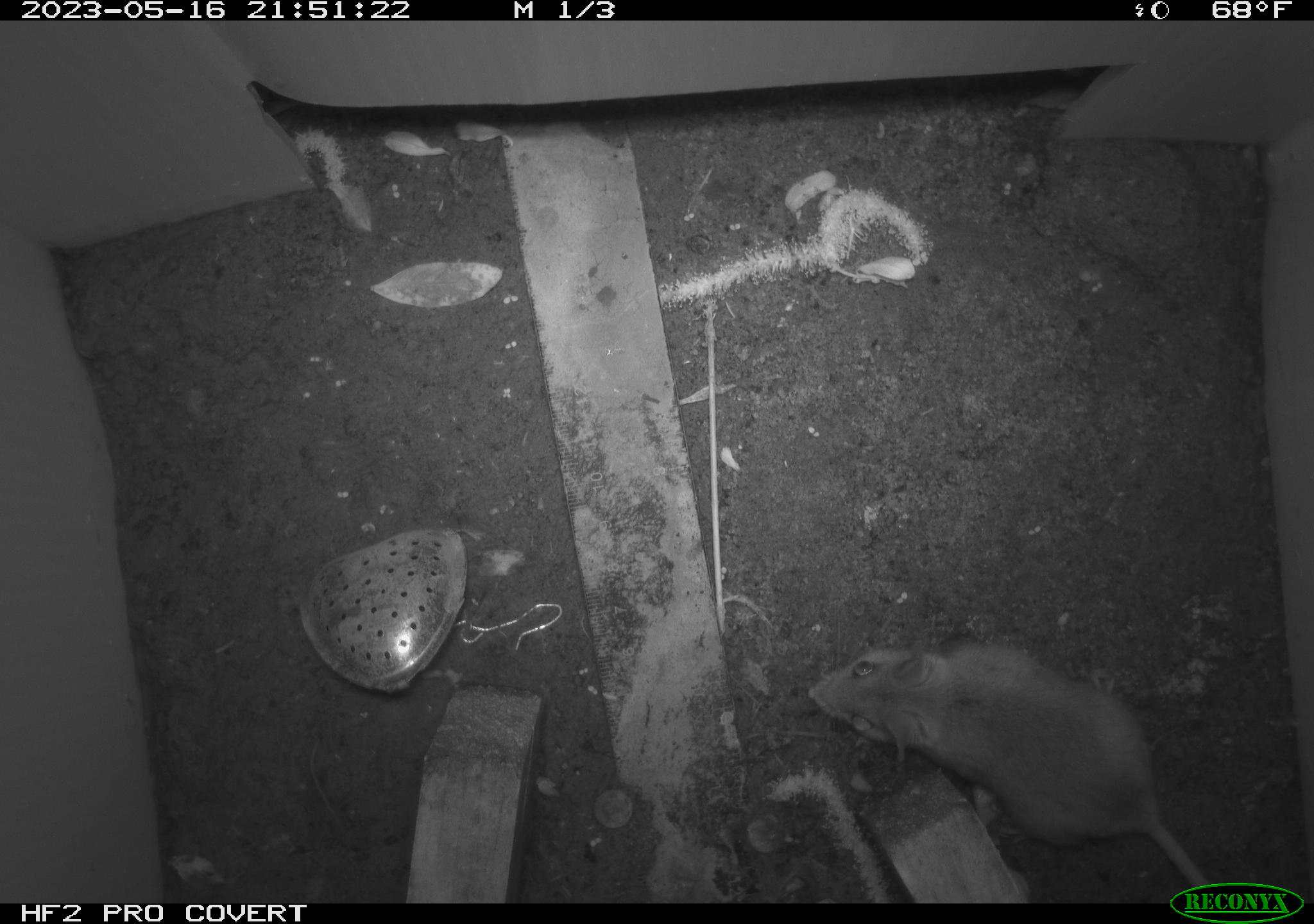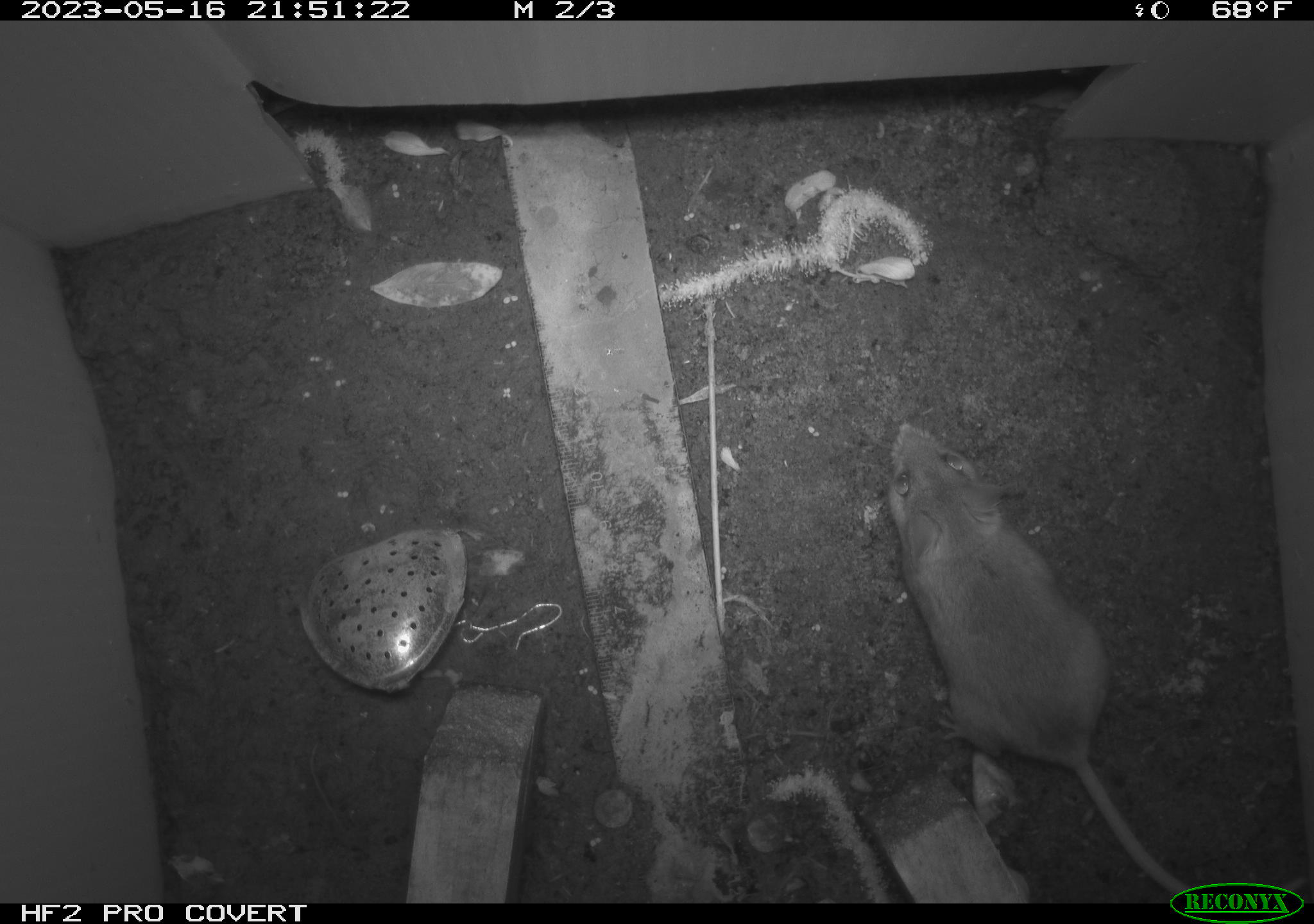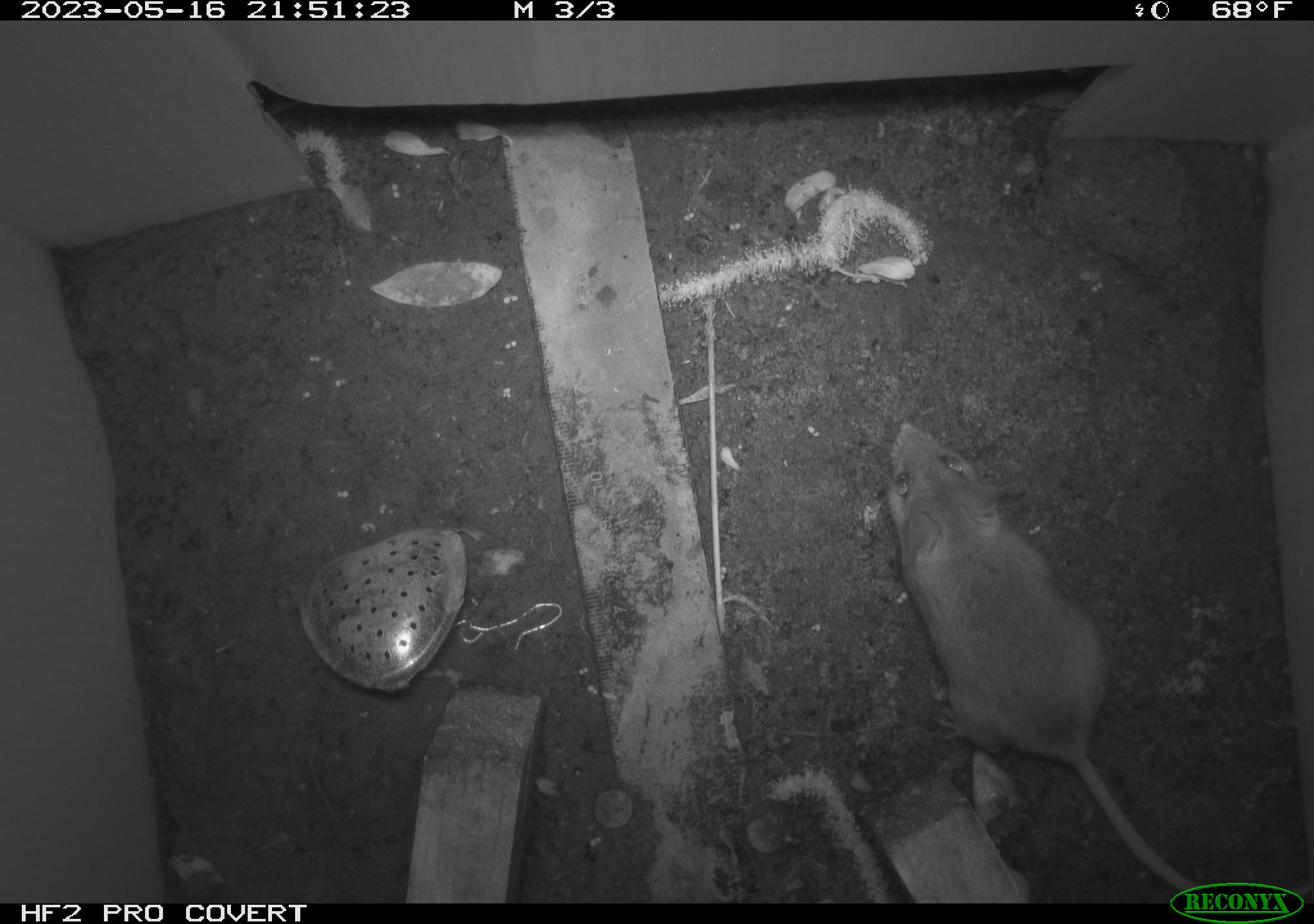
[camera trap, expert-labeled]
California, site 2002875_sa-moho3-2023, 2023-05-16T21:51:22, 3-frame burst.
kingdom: Animalia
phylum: Chordata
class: Mammalia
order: Rodentia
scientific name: Rodentia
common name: mouse species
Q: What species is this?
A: Mouse species (Rodentia).